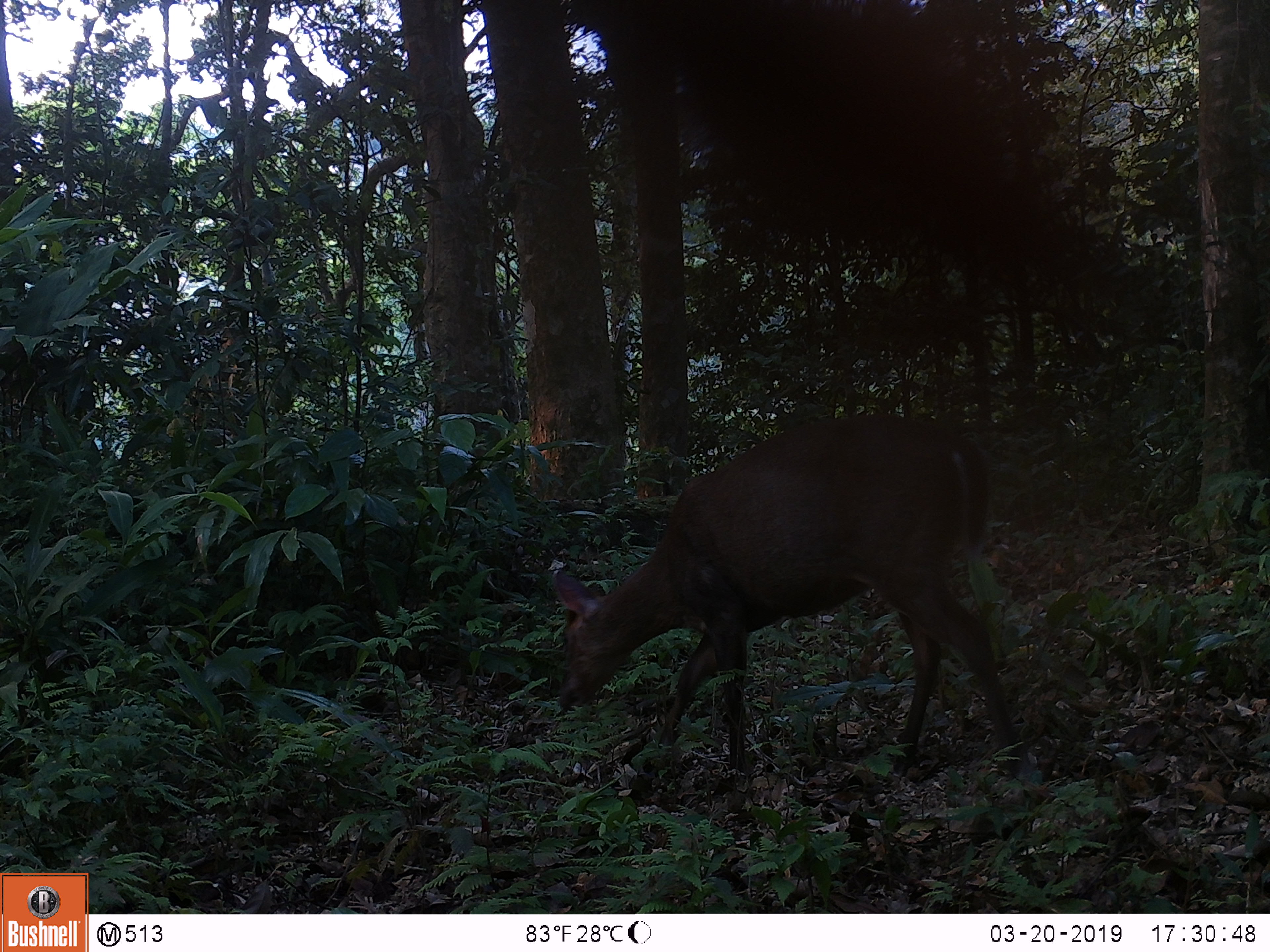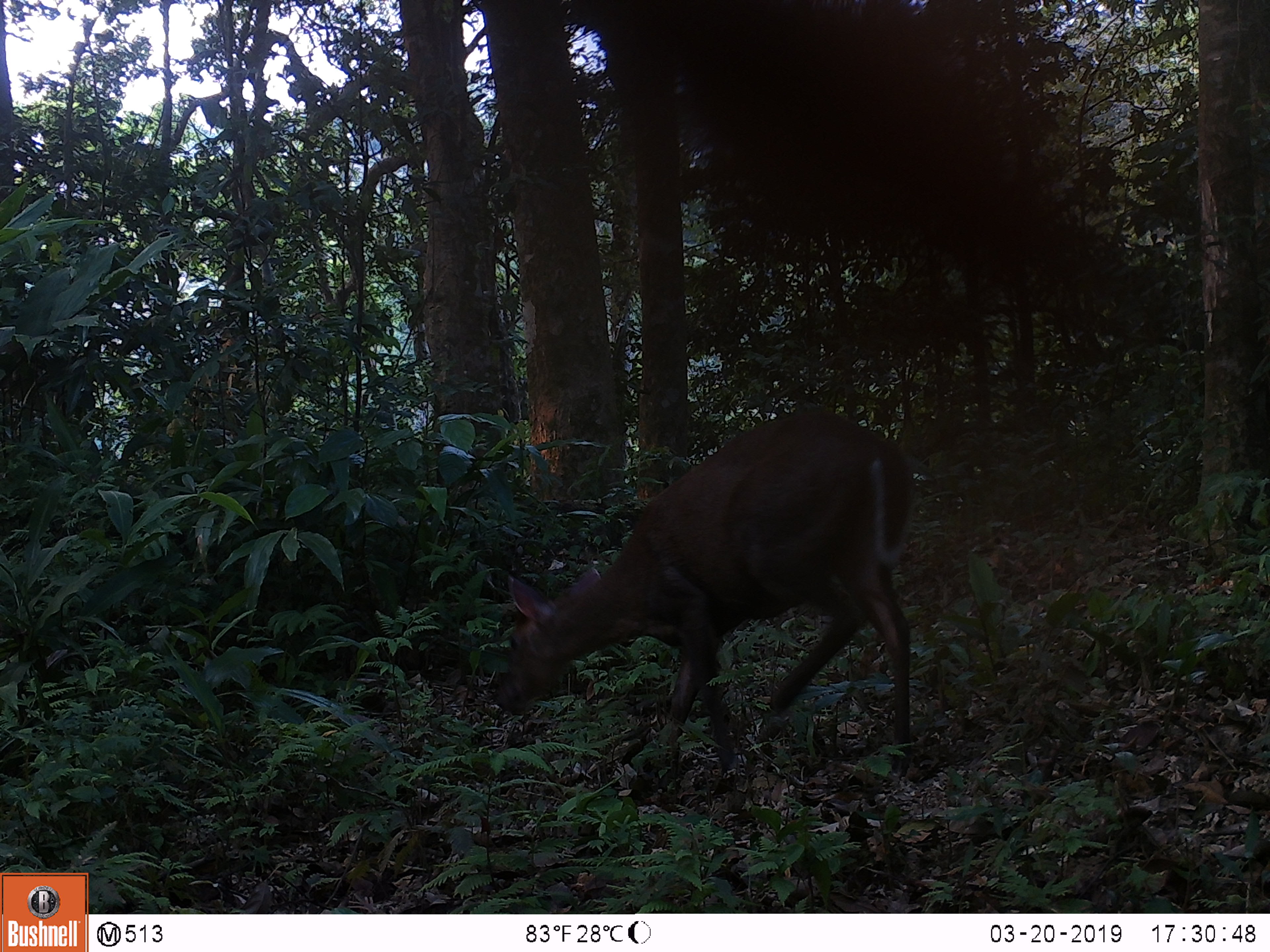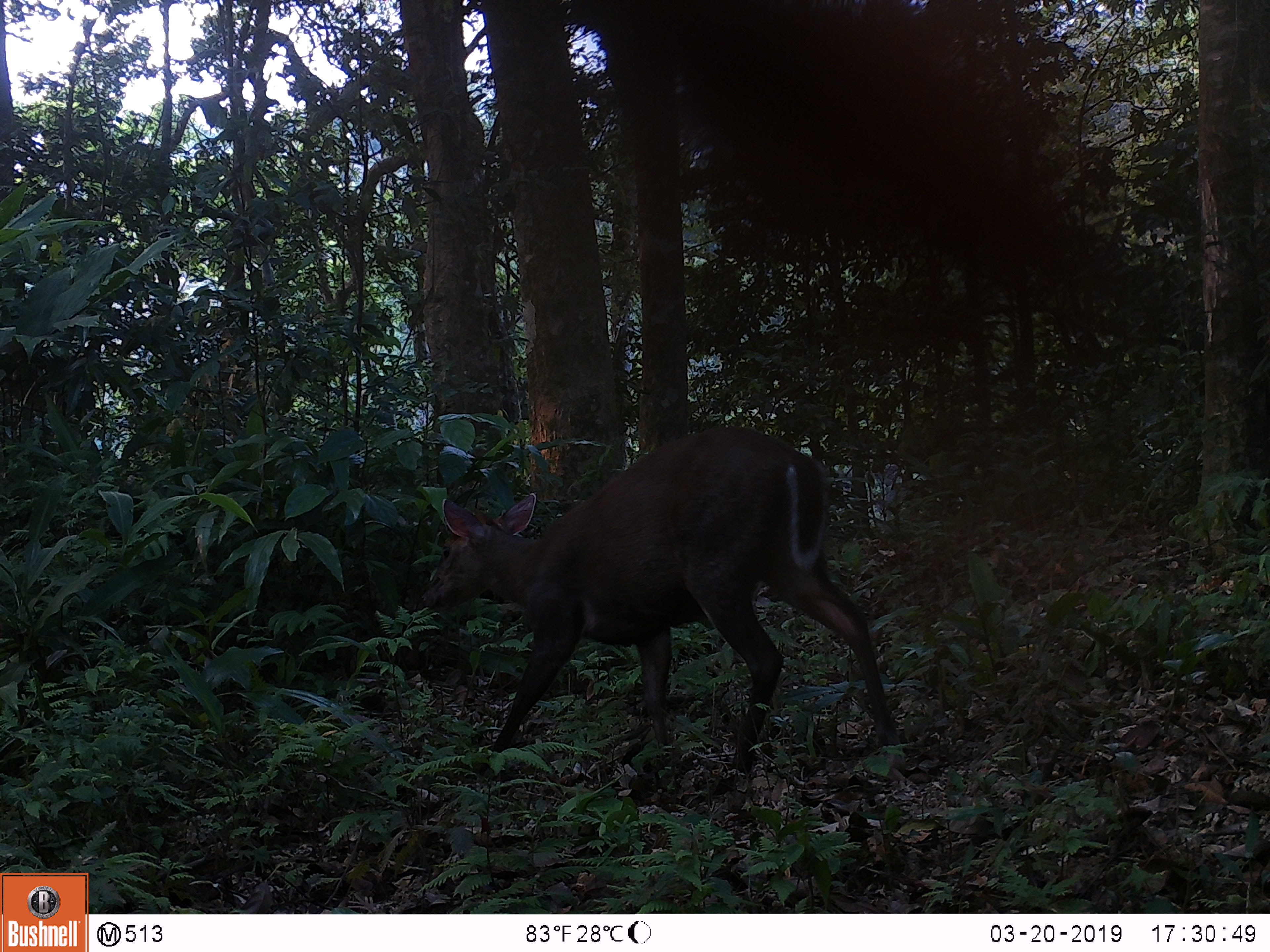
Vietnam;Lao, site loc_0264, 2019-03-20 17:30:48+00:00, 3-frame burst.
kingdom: Animalia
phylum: Chordata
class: Mammalia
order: Artiodactyla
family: Cervidae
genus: Muntiacus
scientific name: Muntiacus rooseveltorum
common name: roosevelt's muntjac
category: roosevelts muntjac group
Roosevelts muntjac group (roosevelt's muntjac) (Muntiacus rooseveltorum). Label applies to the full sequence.